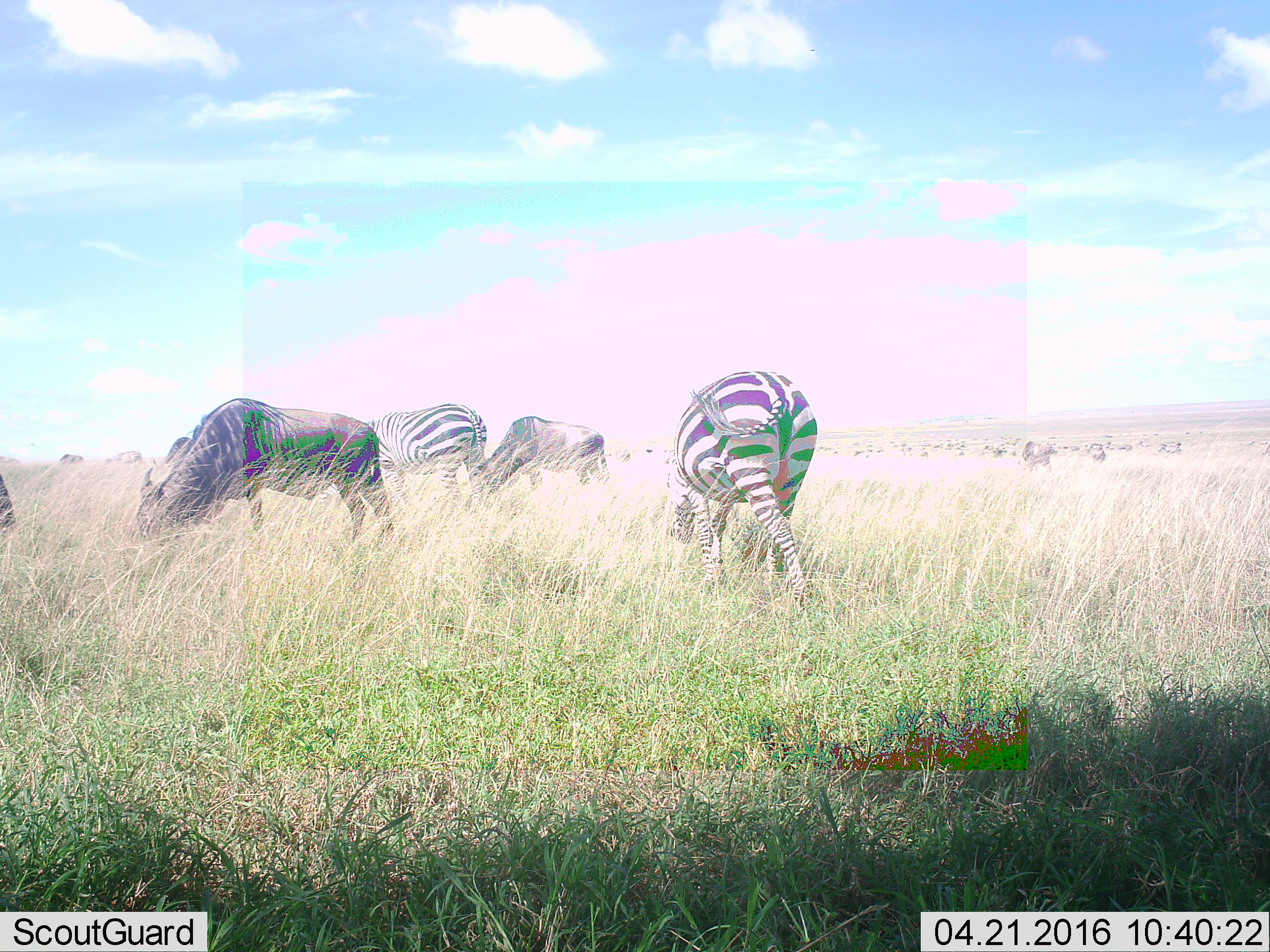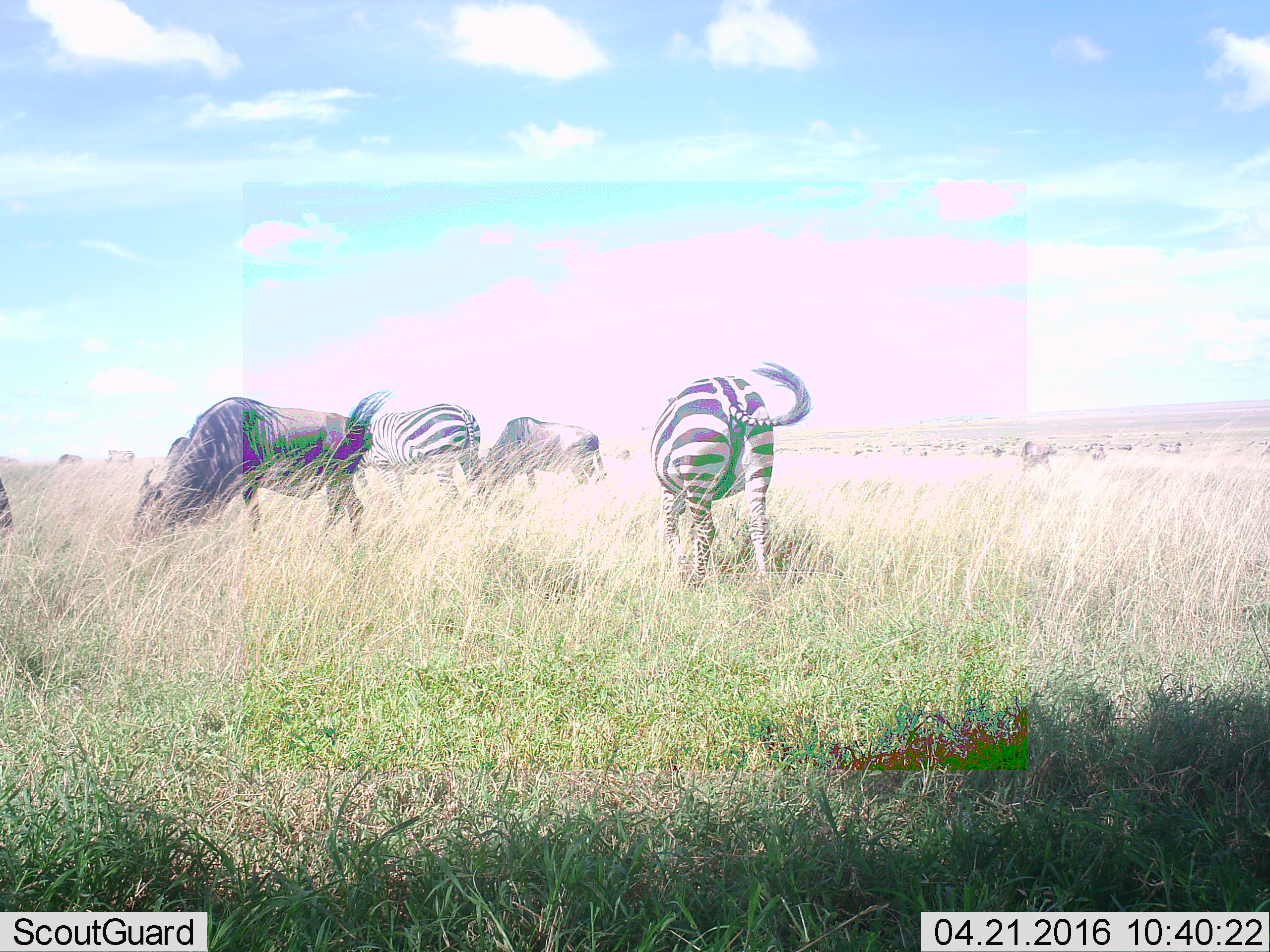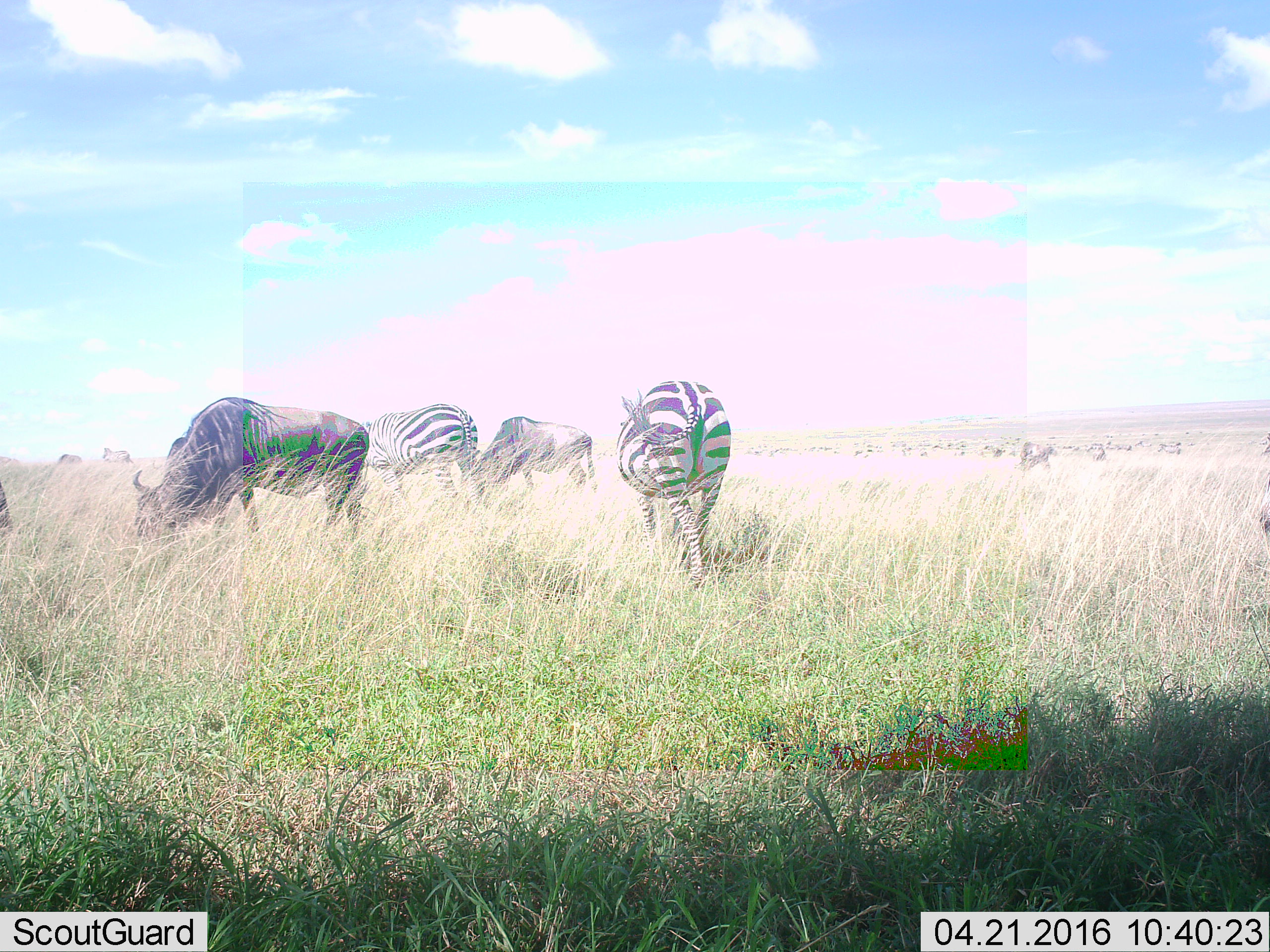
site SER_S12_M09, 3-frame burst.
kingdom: Animalia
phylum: Chordata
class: Mammalia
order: Artiodactyla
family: Bovidae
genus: Connochaetes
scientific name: Connochaetes taurinus taurinus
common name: blue wildebeest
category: wildebeestblue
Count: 11-50.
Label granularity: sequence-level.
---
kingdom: Animalia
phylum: Chordata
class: Mammalia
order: Perissodactyla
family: Equidae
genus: Equus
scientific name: Equus quagga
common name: plains zebra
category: zebraplains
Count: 4.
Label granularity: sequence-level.